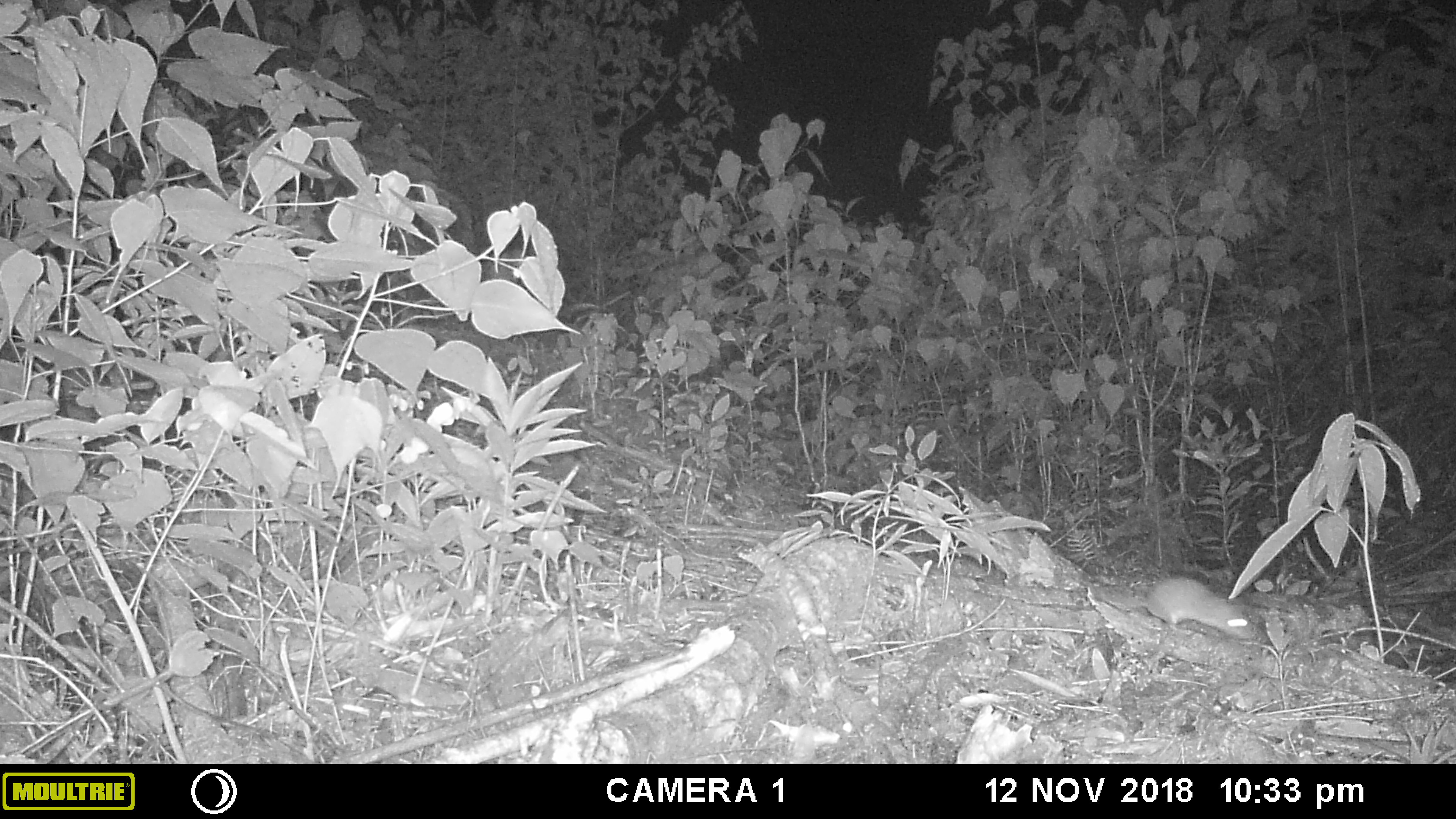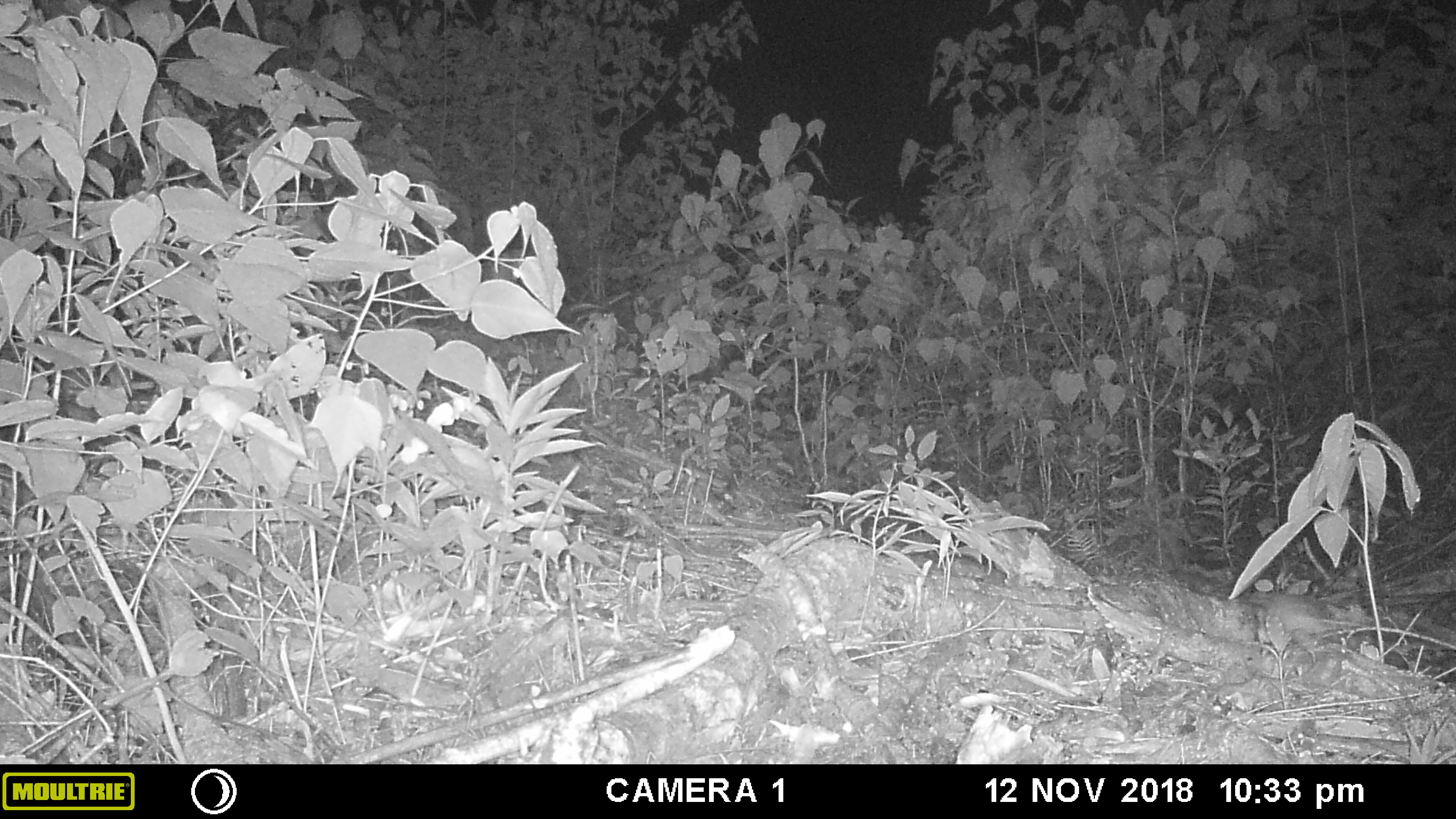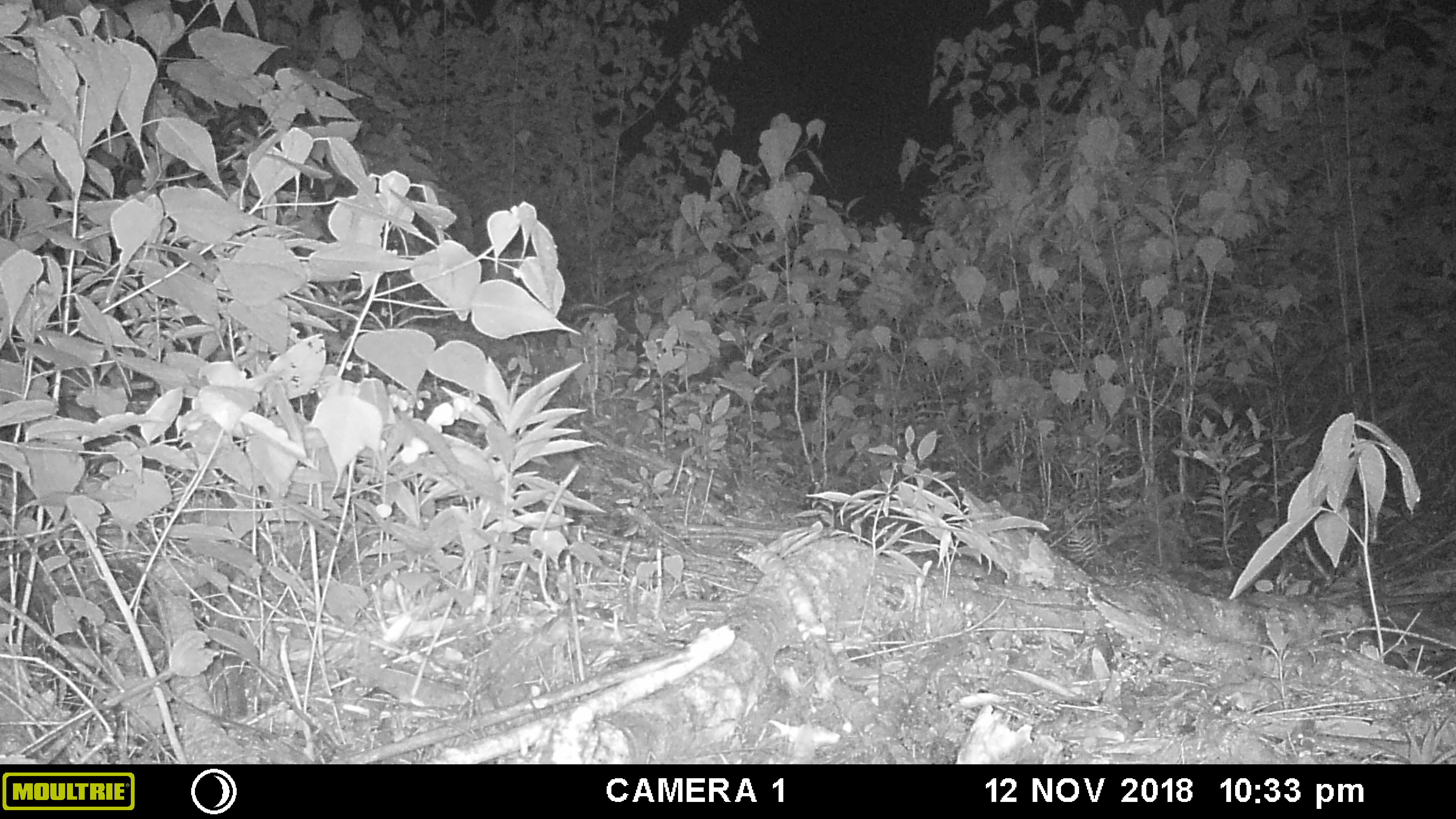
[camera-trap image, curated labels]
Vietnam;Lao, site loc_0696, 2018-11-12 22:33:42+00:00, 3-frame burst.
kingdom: Animalia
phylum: Chordata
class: Mammalia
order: Rodentia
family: Muridae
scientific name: Muridae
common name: old-world mice and rats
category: unidentified murid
Unidentified murid (old-world mice and rats) (Muridae). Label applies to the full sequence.